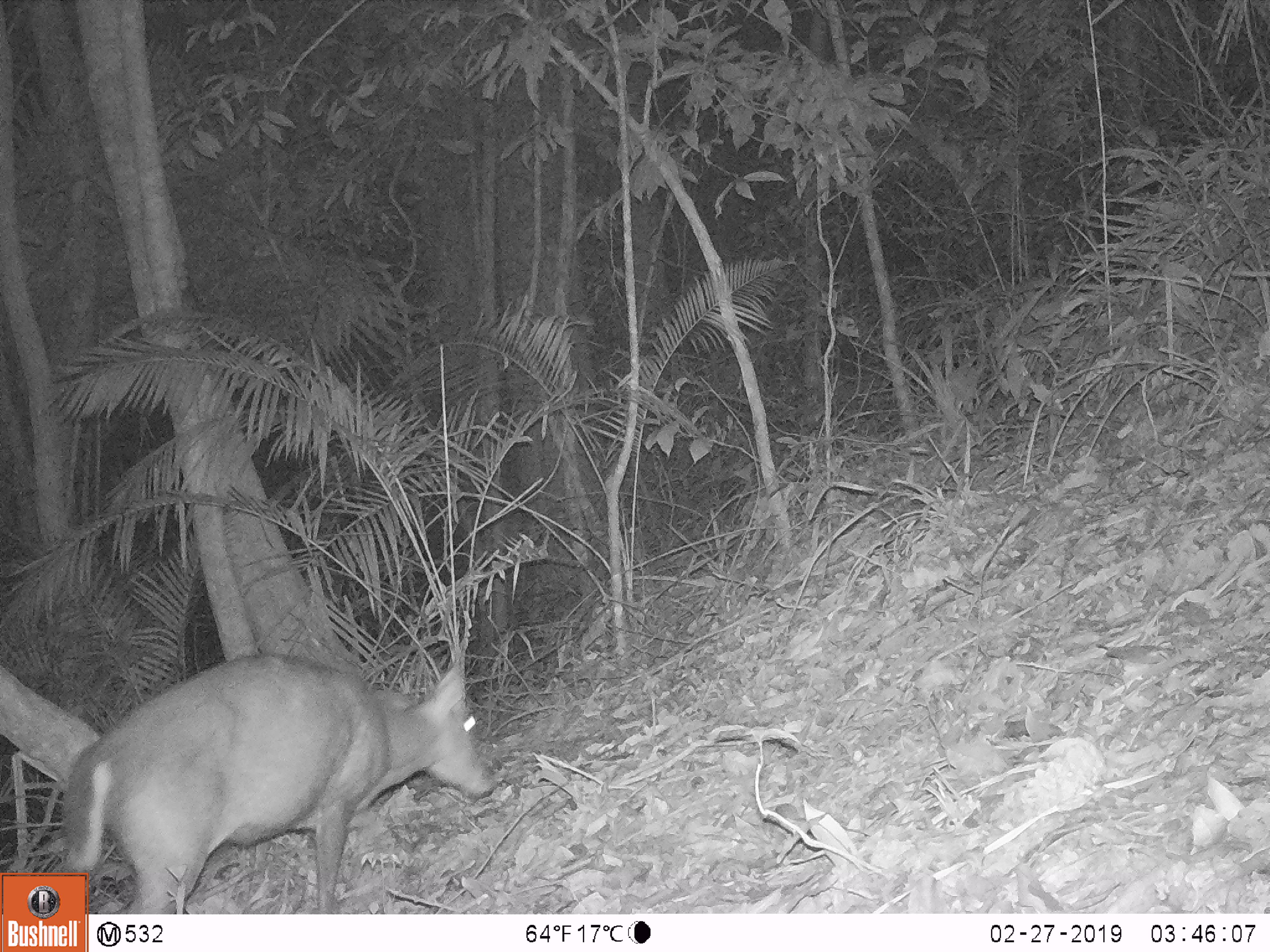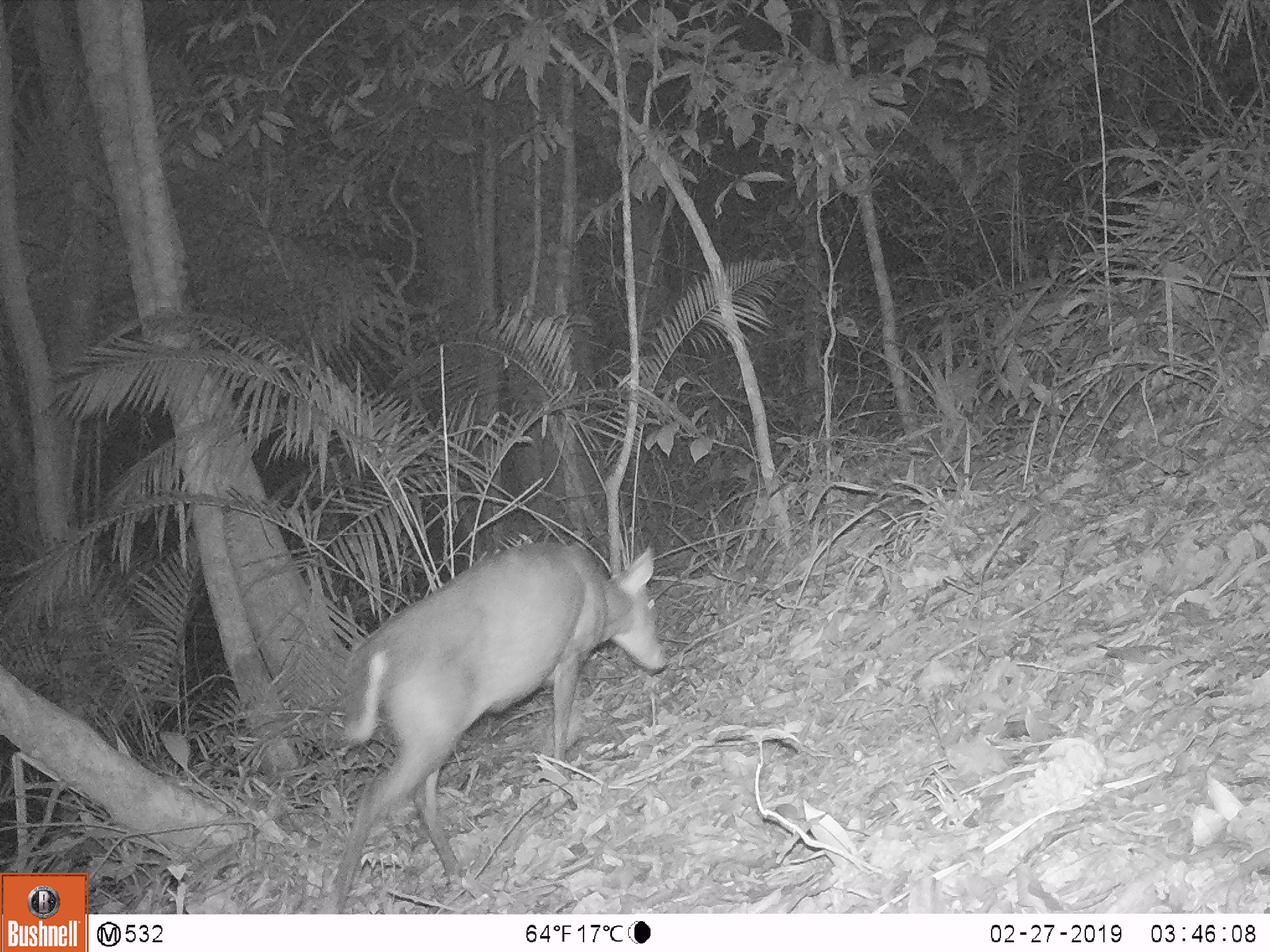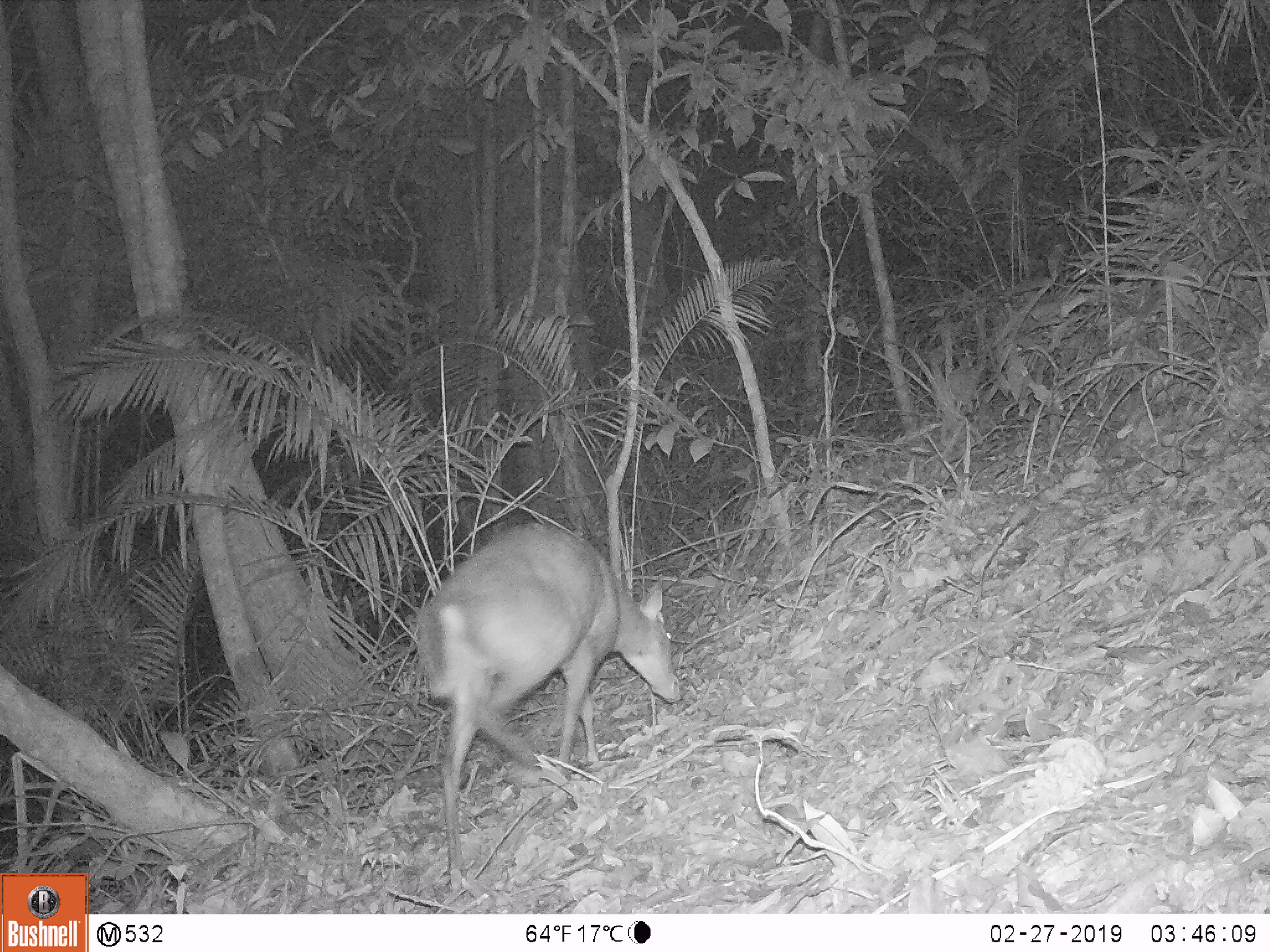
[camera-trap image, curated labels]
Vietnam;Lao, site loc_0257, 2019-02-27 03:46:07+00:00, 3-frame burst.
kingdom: Animalia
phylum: Chordata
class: Mammalia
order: Artiodactyla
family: Cervidae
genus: Muntiacus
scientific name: Muntiacus rooseveltorum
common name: roosevelt's muntjac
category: roosevelts muntjac group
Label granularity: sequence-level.